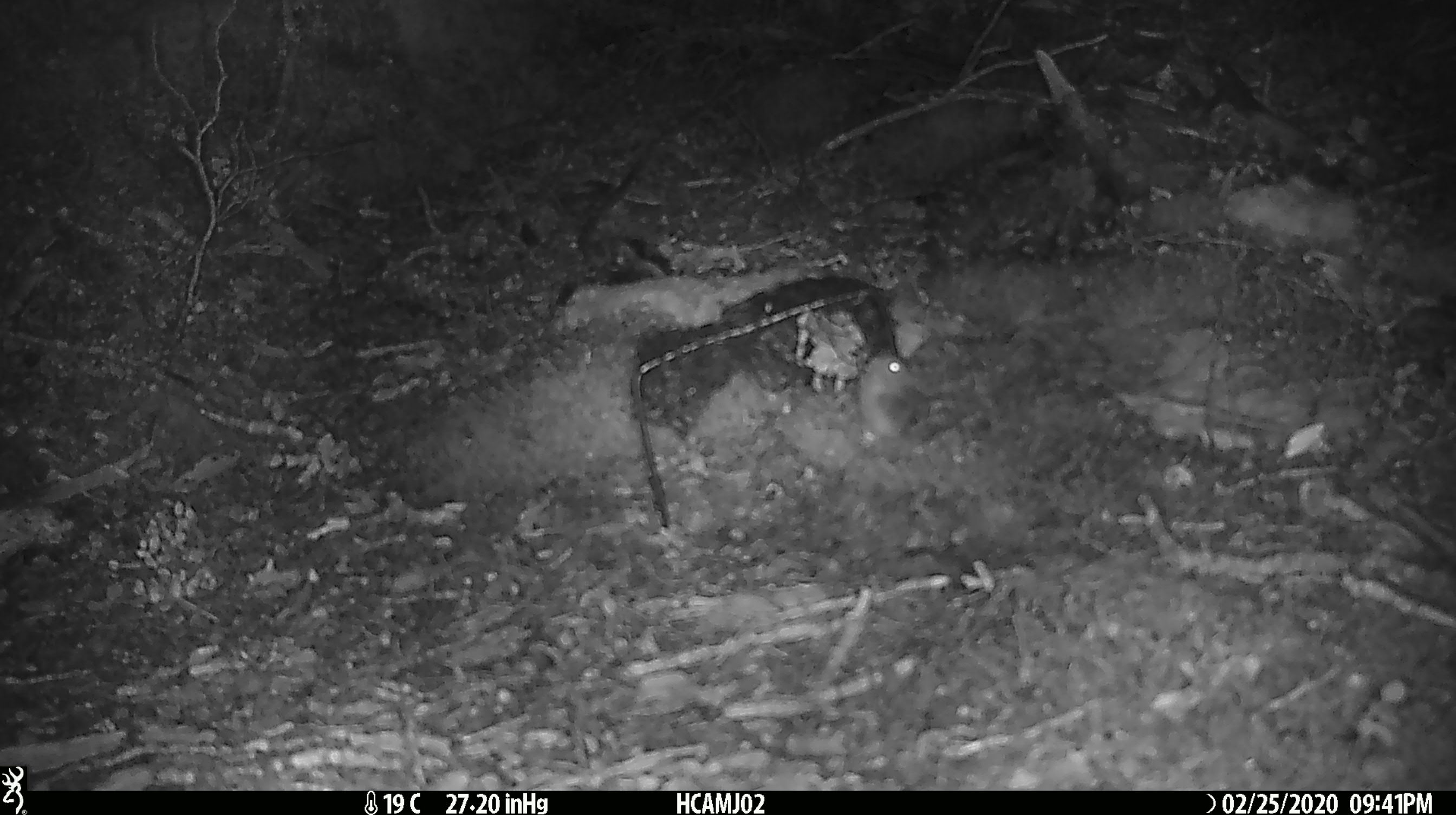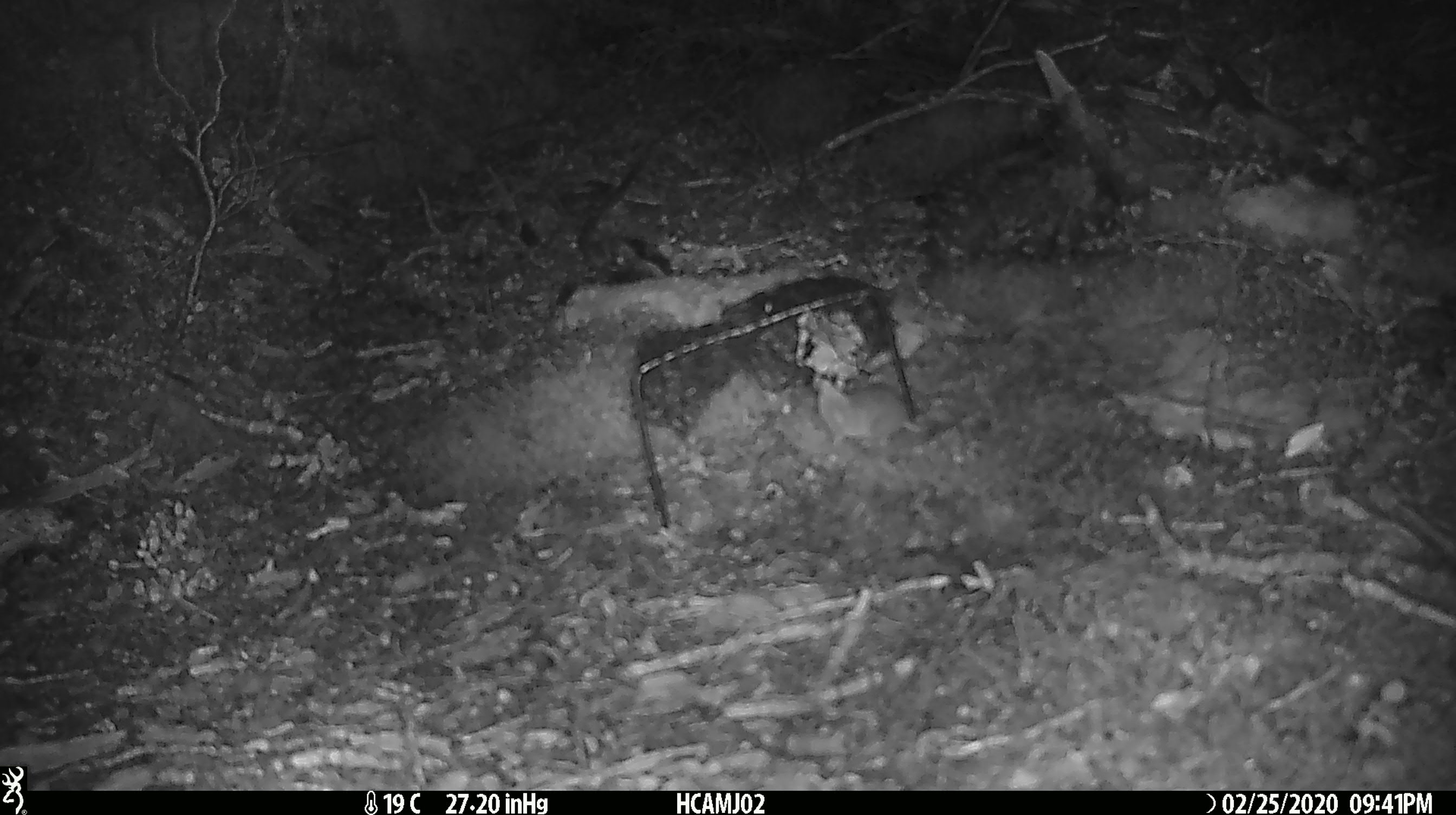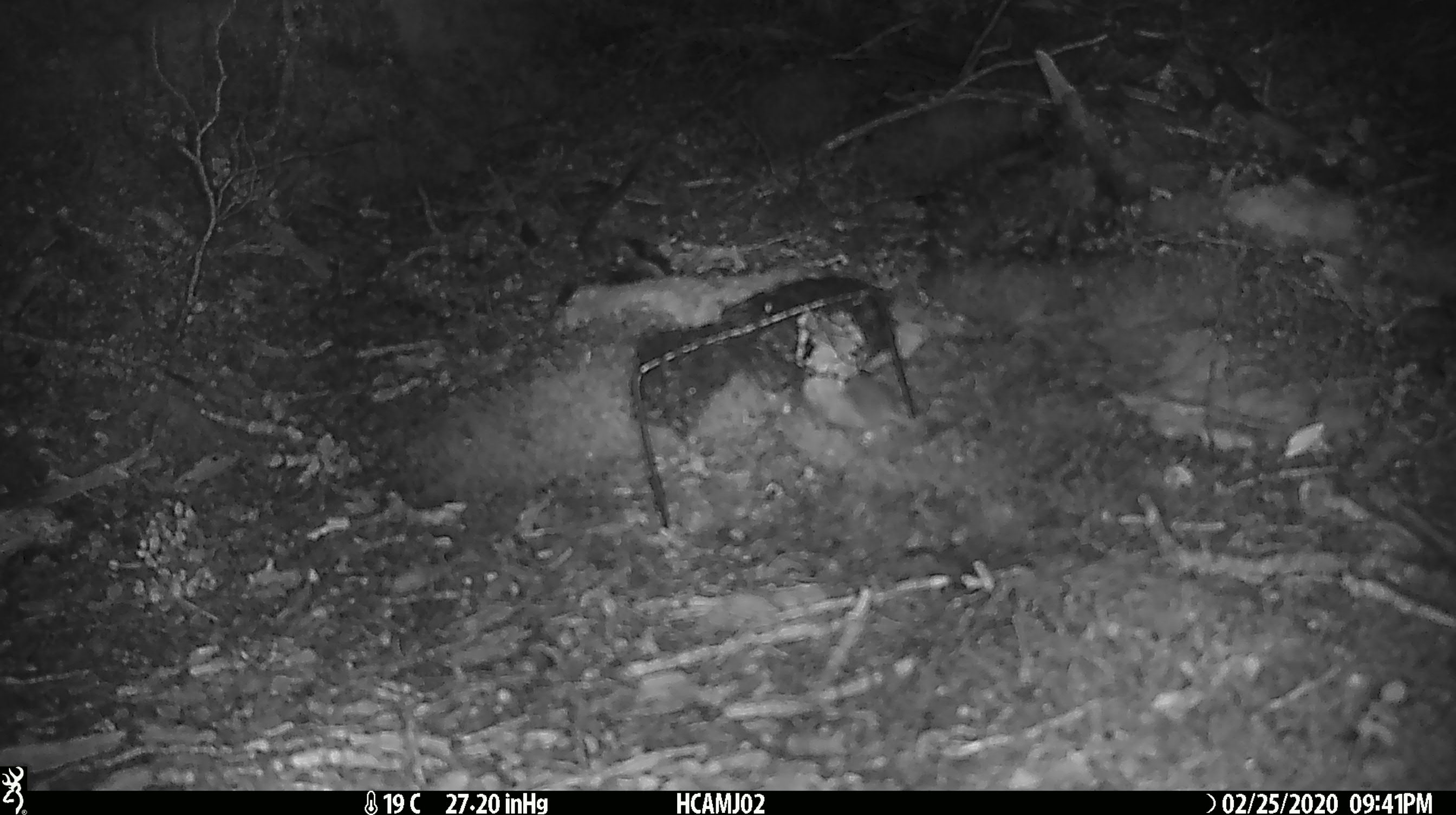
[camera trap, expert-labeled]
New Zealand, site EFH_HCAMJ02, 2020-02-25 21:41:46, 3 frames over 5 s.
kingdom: Animalia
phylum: Chordata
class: Mammalia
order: Rodentia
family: Muridae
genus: Mus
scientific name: Mus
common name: mouse